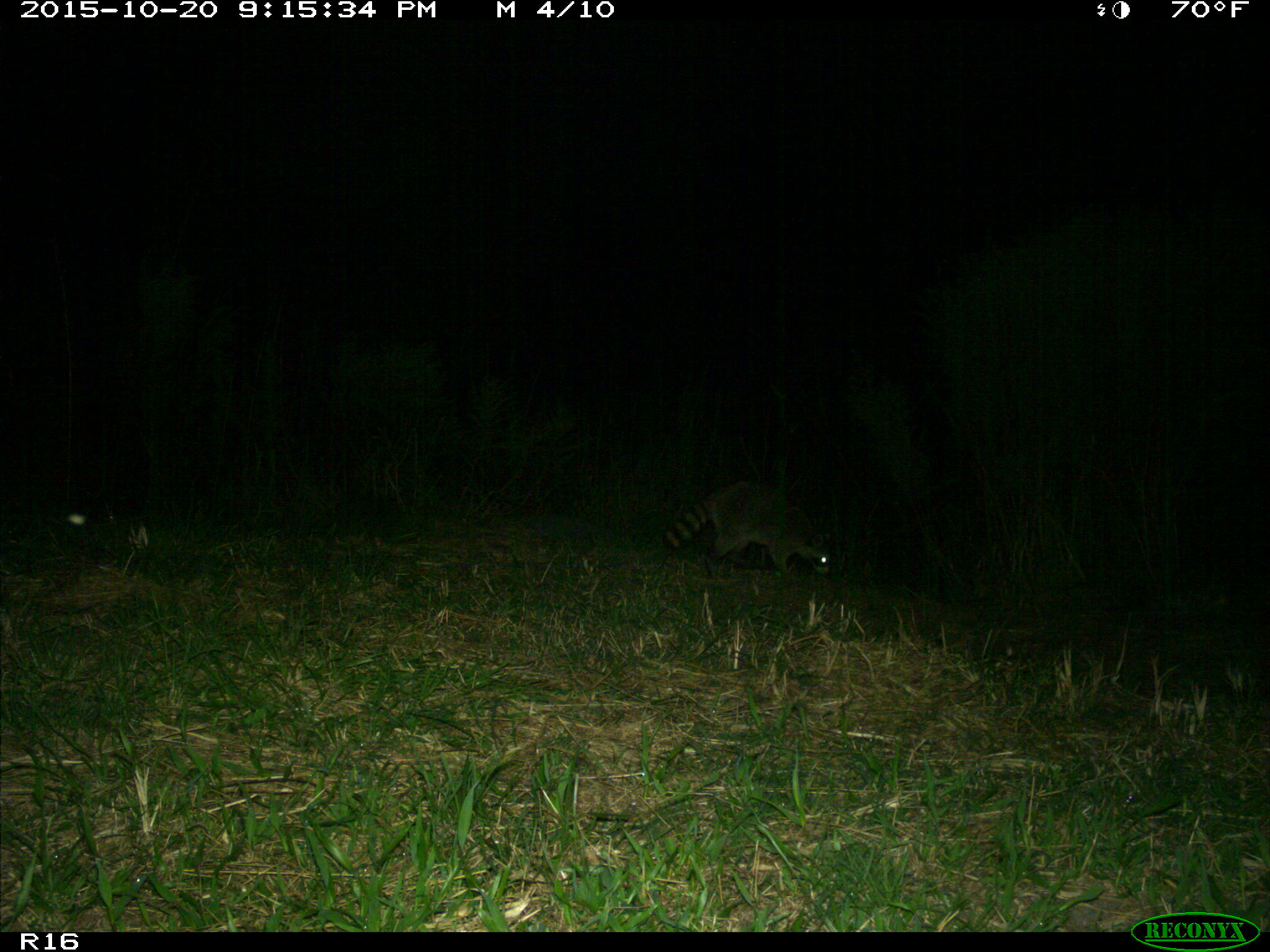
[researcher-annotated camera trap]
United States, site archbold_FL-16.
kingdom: Animalia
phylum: Chordata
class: Mammalia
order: Carnivora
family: Procyonidae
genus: Procyon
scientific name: Procyon lotor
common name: common raccoon